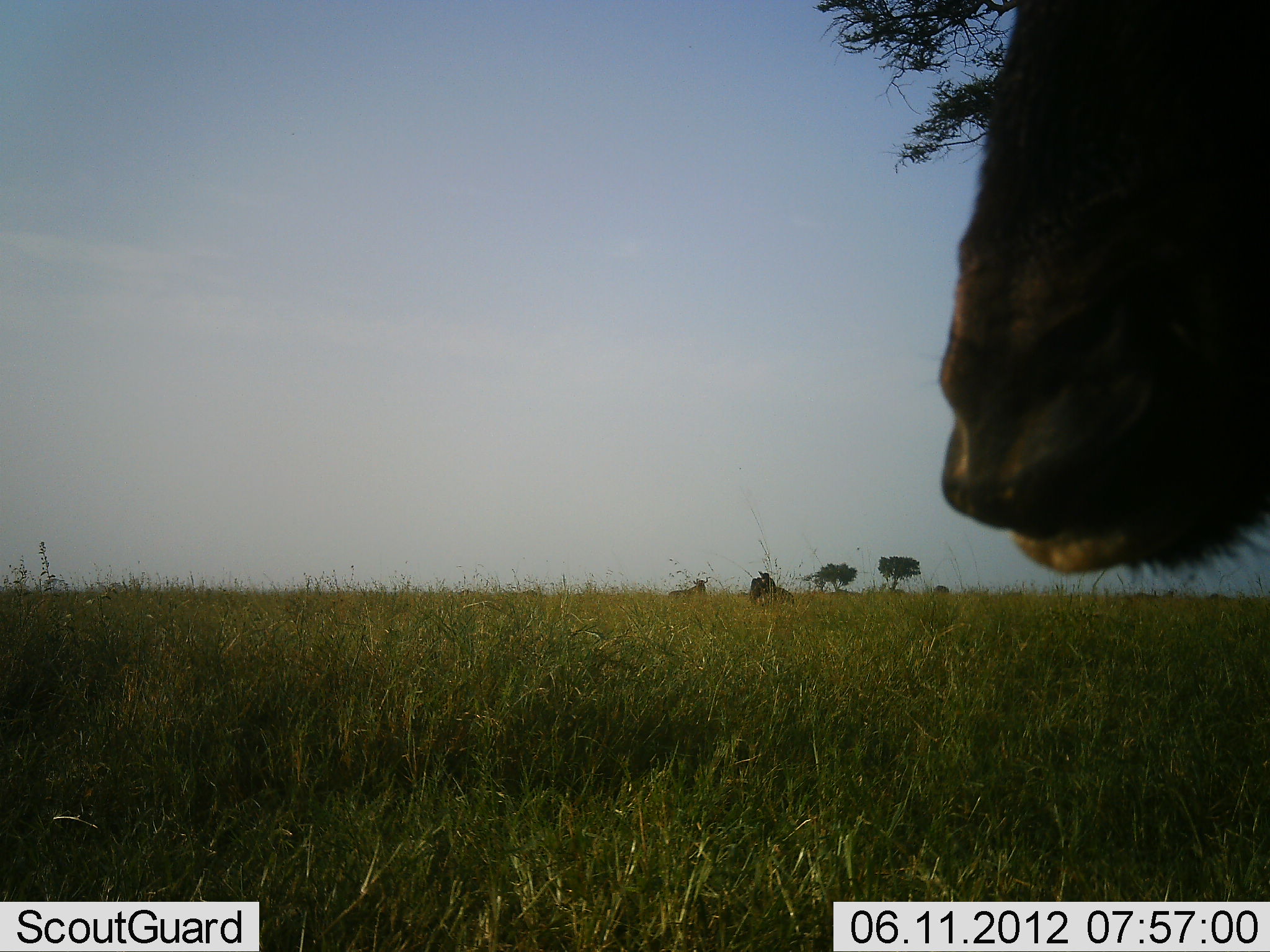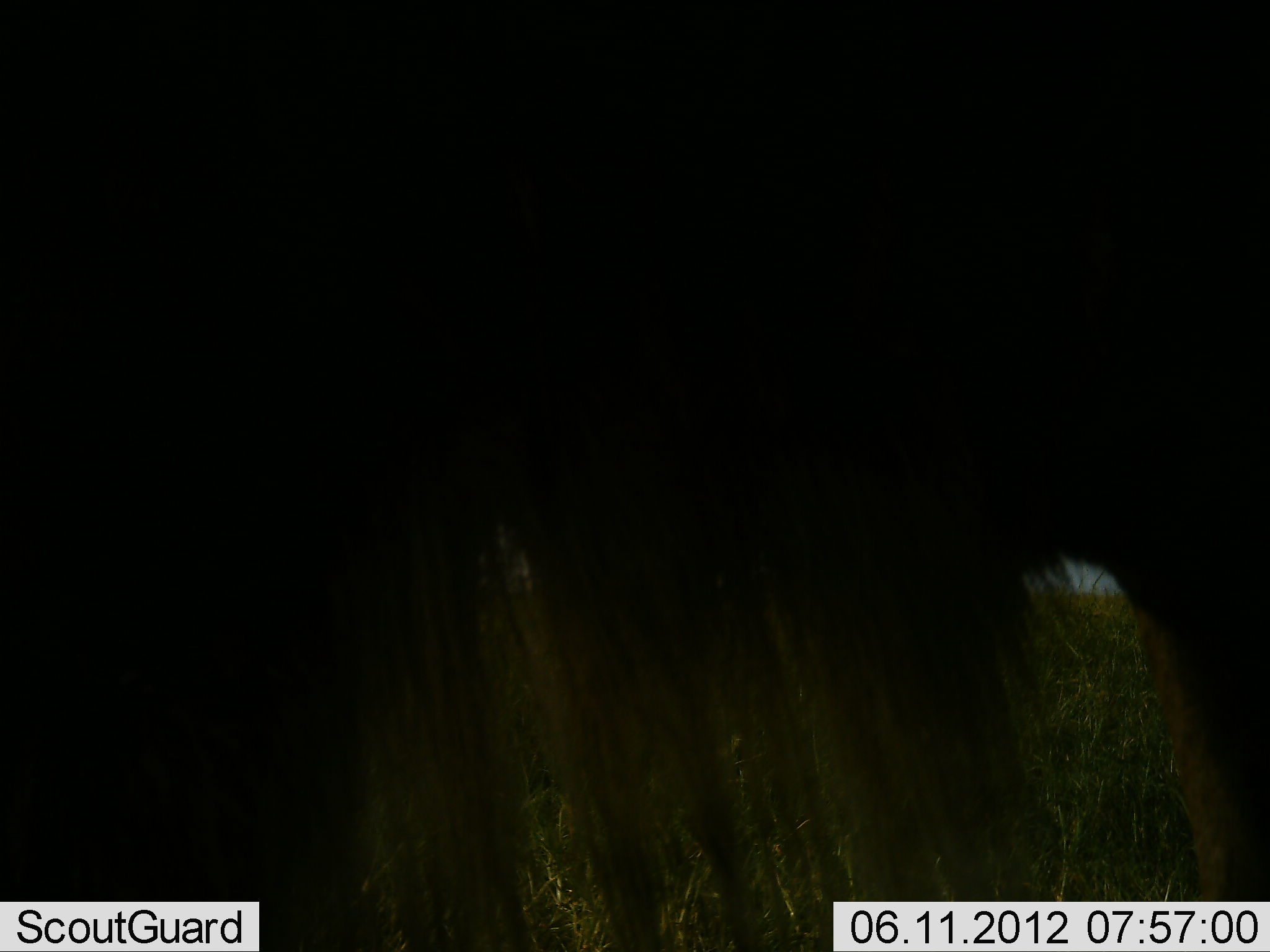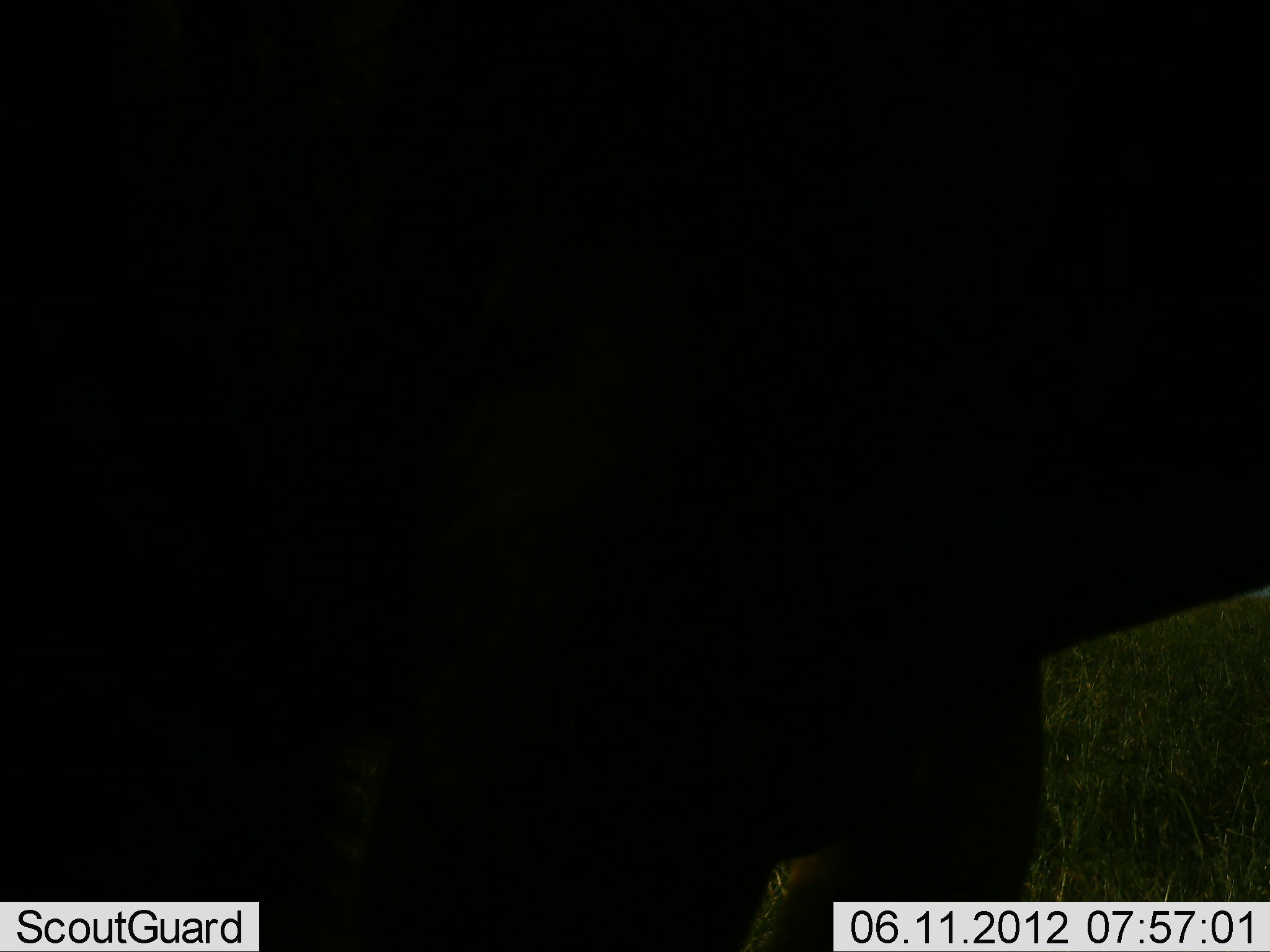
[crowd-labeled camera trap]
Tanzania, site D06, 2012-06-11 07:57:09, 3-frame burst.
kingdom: Animalia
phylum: Chordata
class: Mammalia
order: Artiodactyla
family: Bovidae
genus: Connochaetes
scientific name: Connochaetes taurinus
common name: blue wildebeest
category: wildebeest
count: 1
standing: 30%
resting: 0%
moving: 90%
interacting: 0%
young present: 0%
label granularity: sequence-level